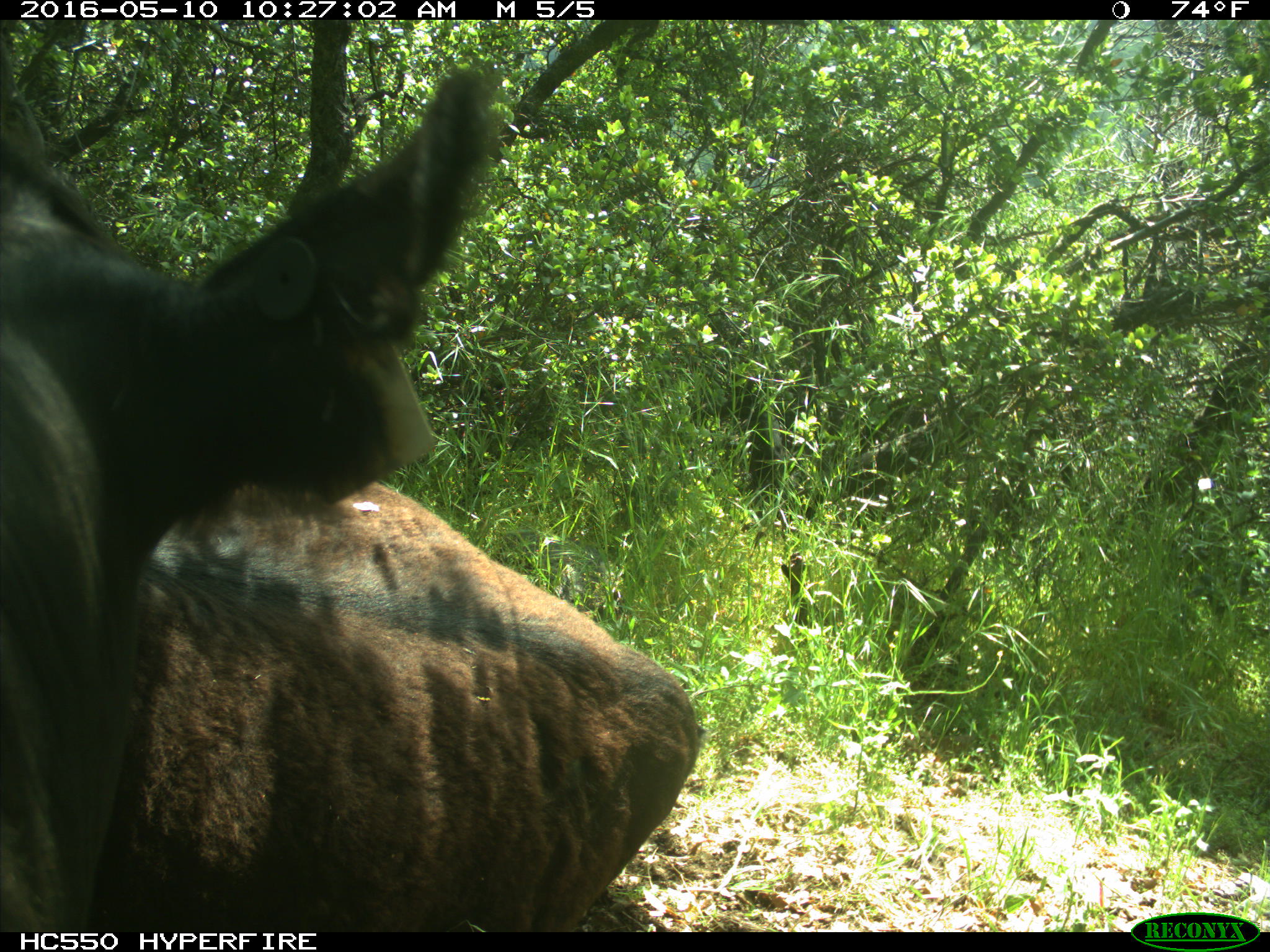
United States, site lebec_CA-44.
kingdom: Animalia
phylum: Chordata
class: Mammalia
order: Artiodactyla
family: Bovidae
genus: Bos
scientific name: Bos taurus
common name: domestic cow